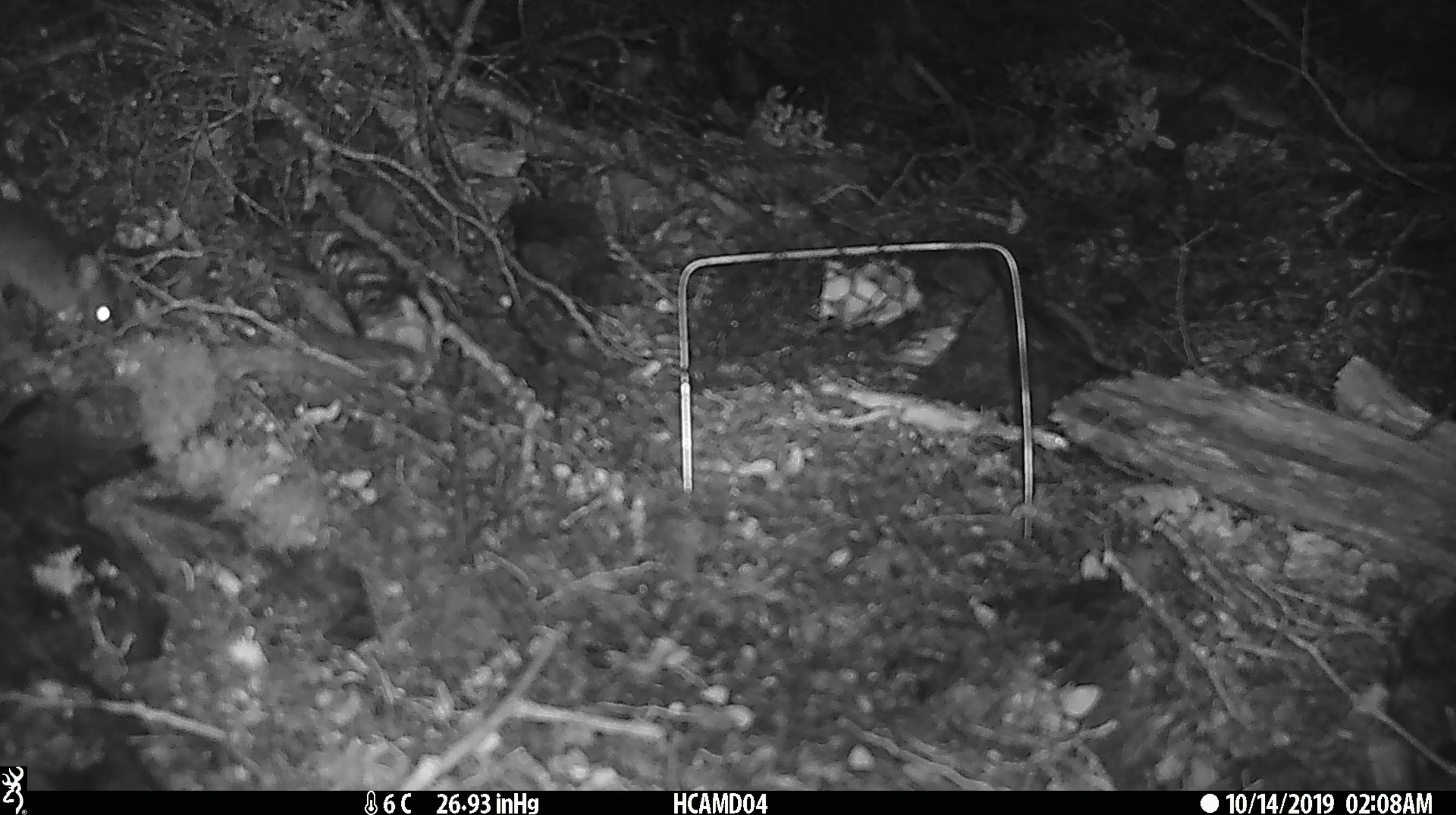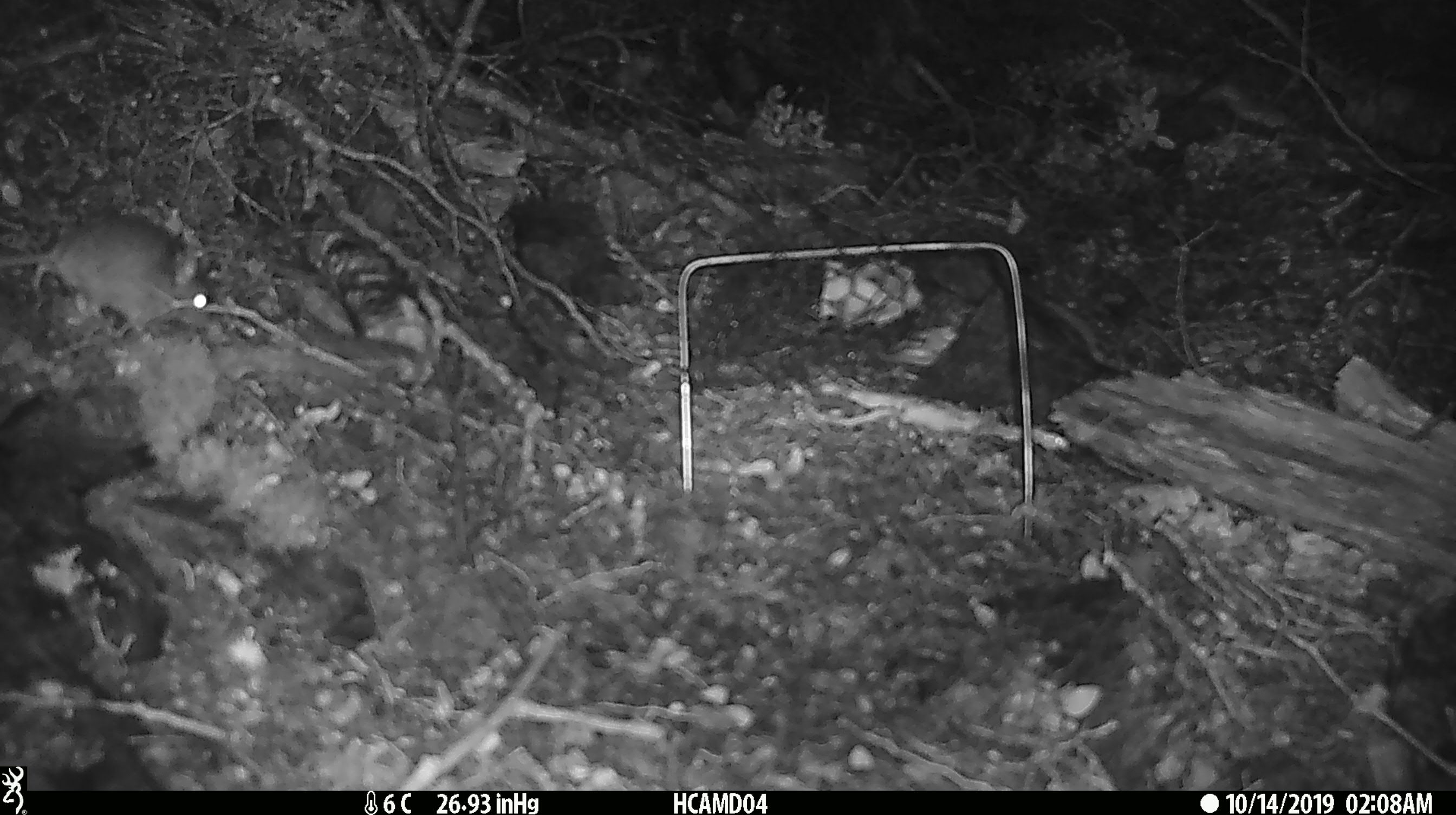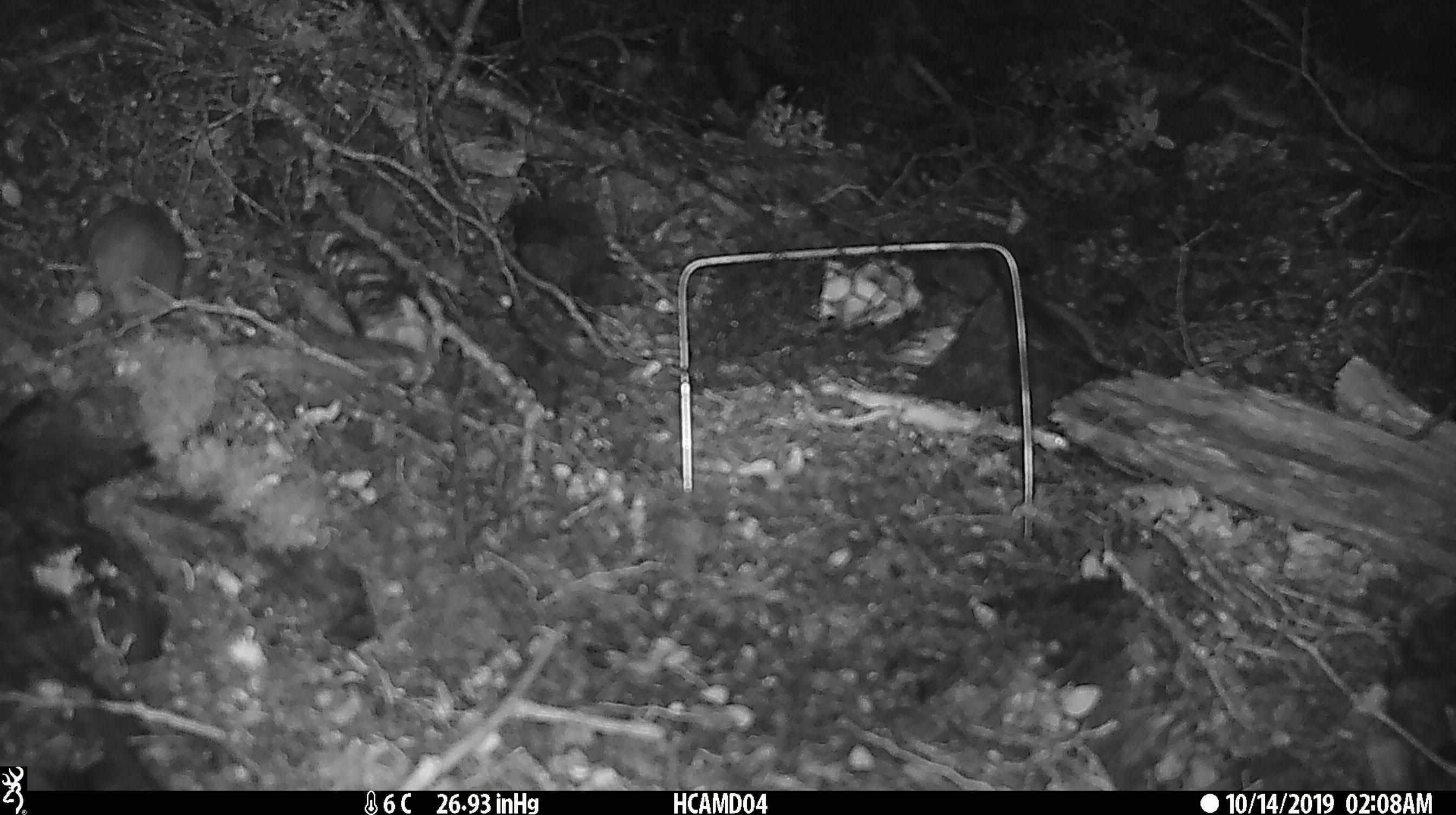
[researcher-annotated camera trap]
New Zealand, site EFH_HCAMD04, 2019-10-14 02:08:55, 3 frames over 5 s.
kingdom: Animalia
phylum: Chordata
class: Mammalia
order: Rodentia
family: Muridae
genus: Mus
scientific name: Mus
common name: mouse